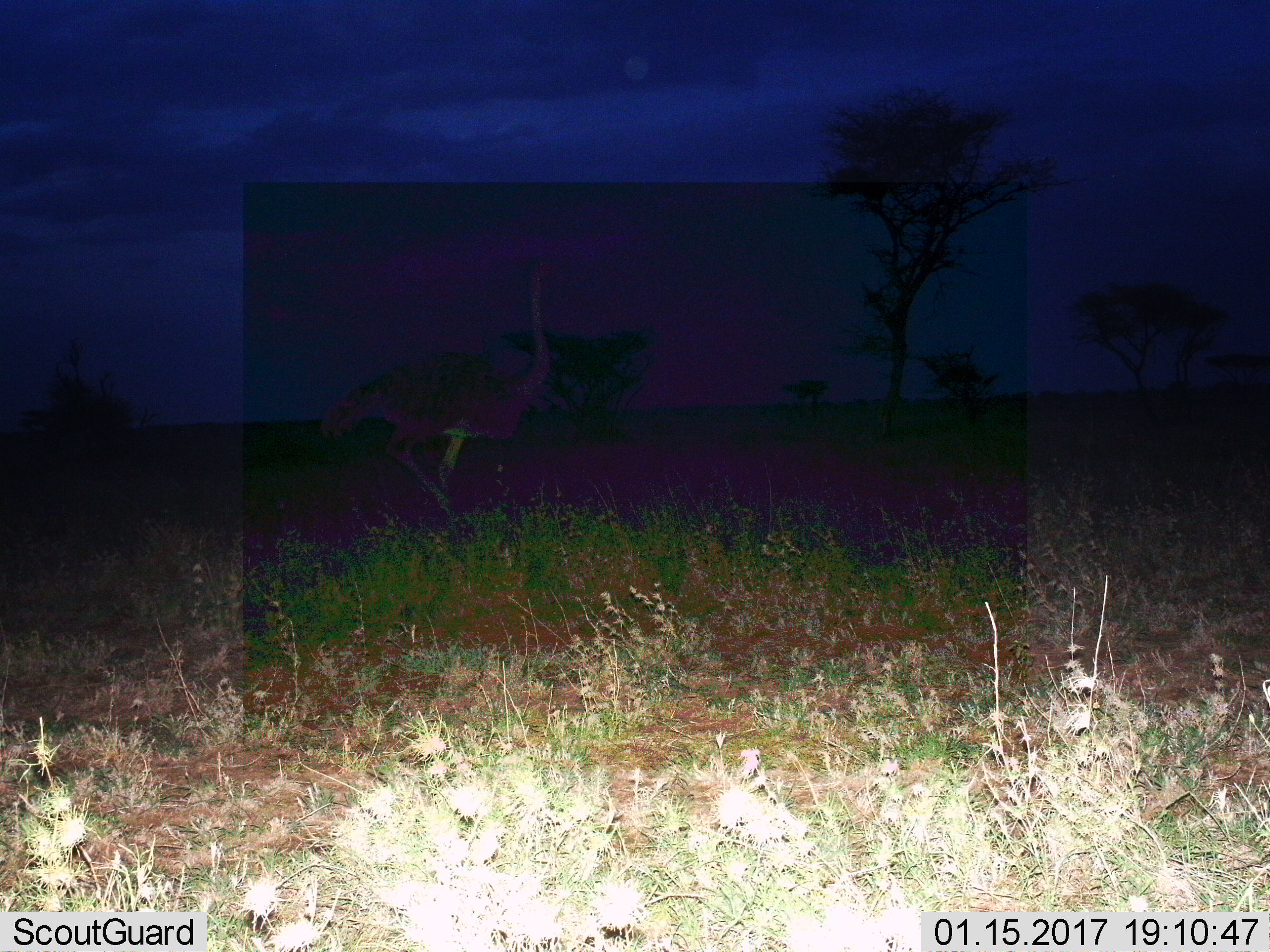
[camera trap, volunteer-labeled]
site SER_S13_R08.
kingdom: Animalia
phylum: Chordata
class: Aves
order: Struthioniformes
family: Struthionidae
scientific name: Struthionidae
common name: ostrich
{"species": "ostrich (Struthionidae)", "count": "1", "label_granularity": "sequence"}